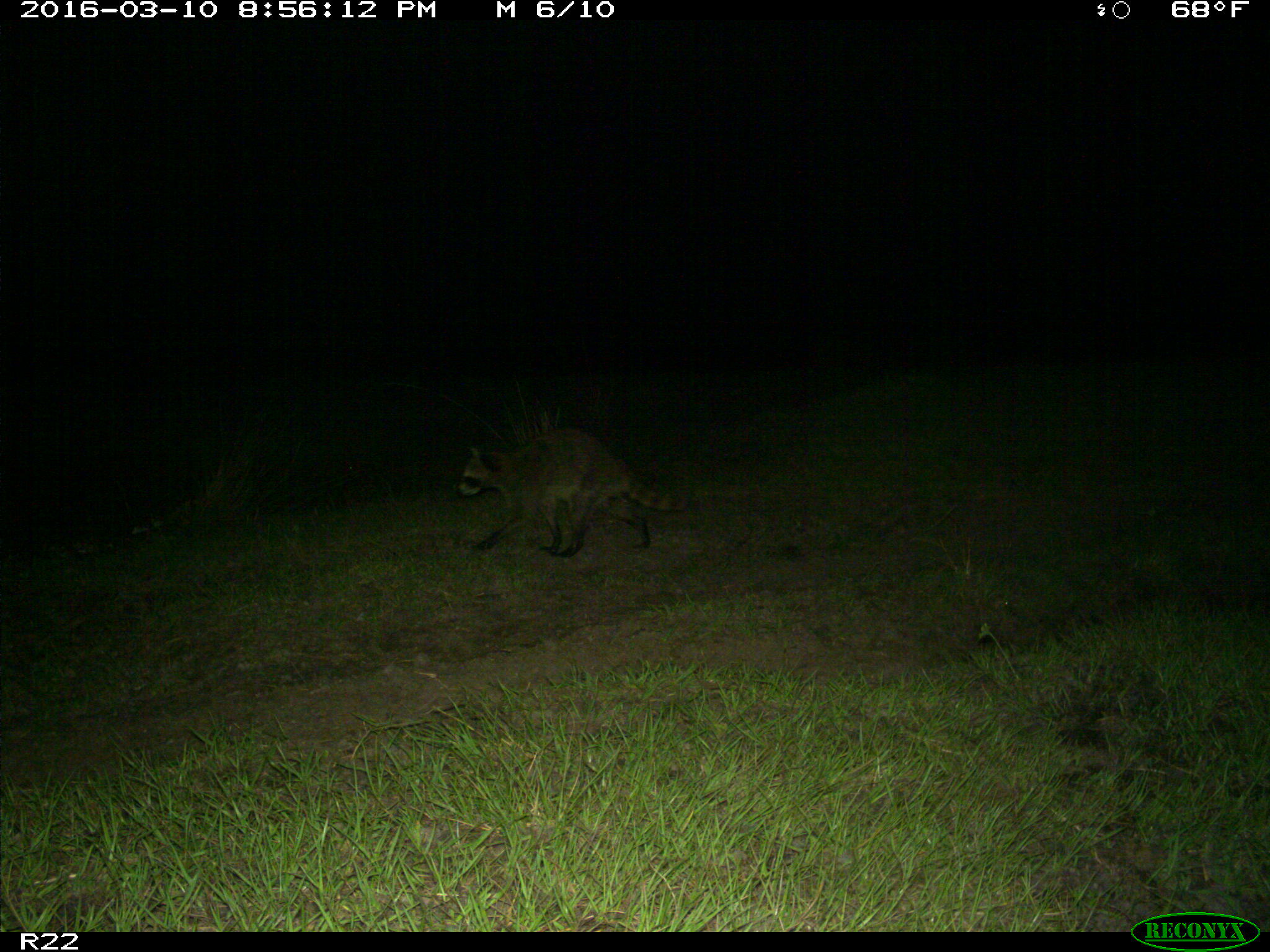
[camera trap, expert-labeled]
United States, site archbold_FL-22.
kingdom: Animalia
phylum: Chordata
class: Mammalia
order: Carnivora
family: Procyonidae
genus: Procyon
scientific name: Procyon lotor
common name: common raccoon